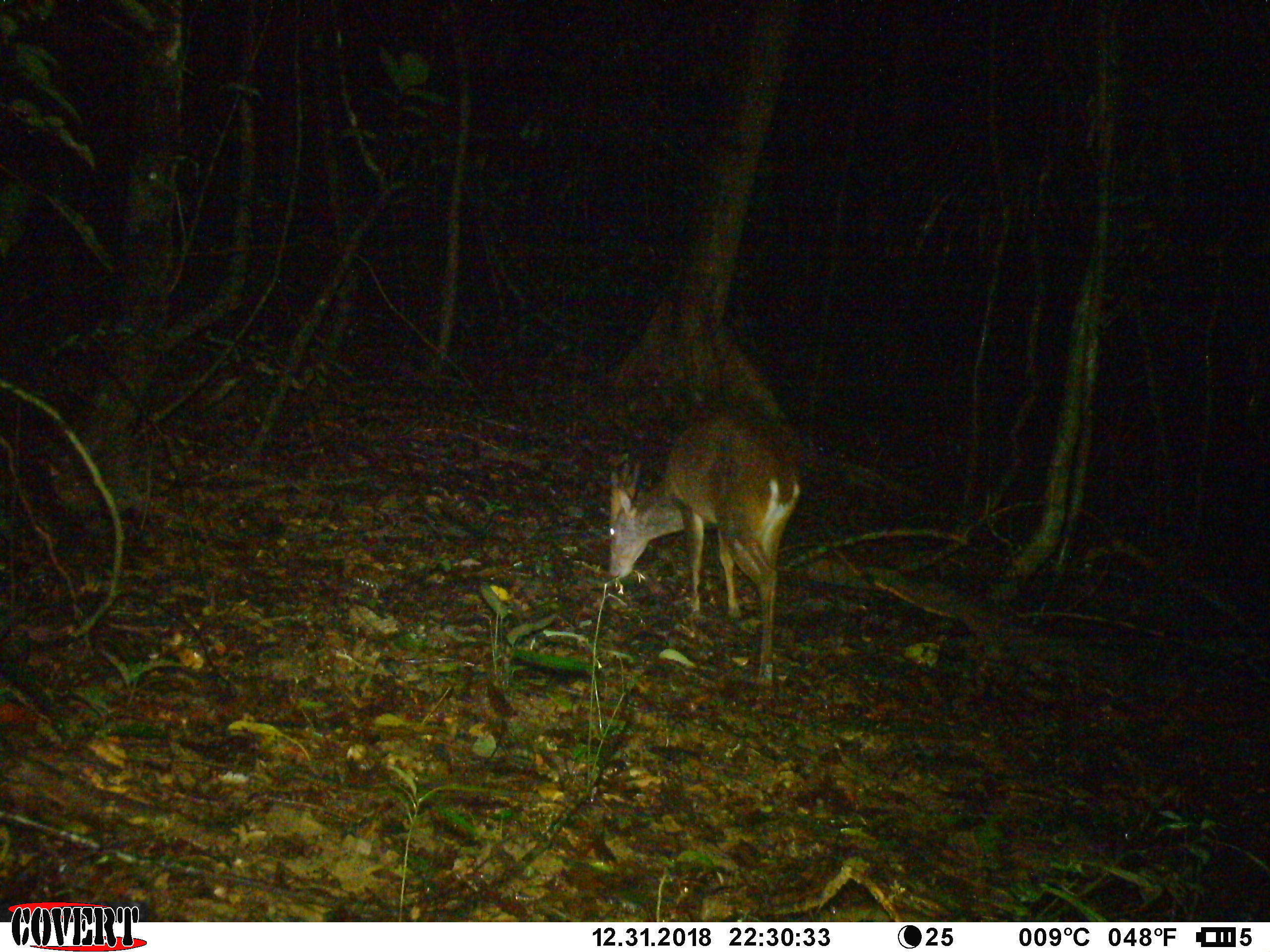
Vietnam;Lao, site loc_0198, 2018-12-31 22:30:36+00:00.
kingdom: Animalia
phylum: Chordata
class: Mammalia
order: Artiodactyla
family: Cervidae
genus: Muntiacus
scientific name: Muntiacus vuquangensis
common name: large-antlered muntjac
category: large antlered muntjac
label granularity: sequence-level